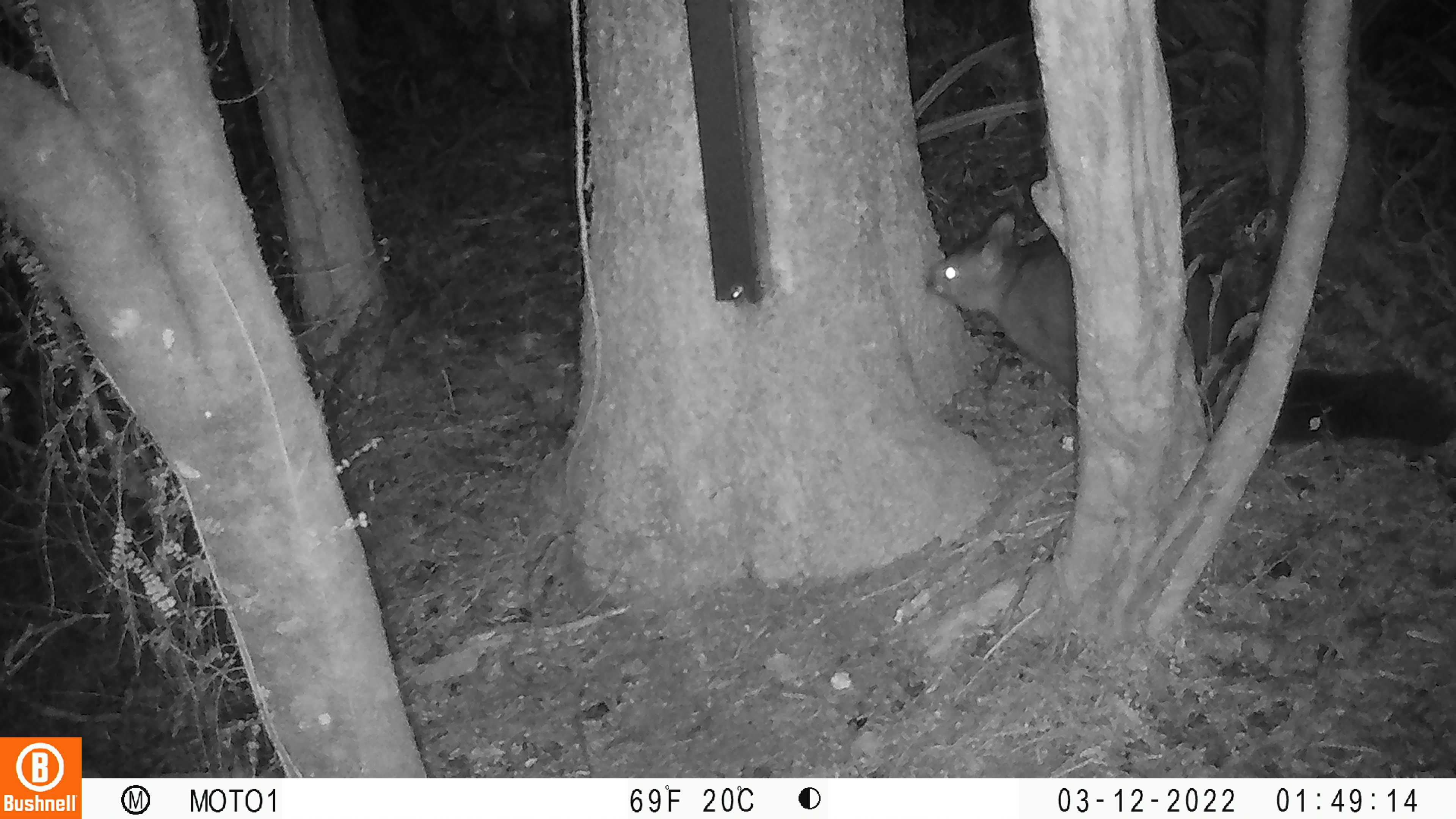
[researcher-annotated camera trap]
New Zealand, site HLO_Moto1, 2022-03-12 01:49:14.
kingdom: Animalia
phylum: Chordata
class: Mammalia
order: Diprotodontia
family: Phalangeridae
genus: Trichosurus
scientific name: Trichosurus vulpecula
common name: common brushtail possum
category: possum